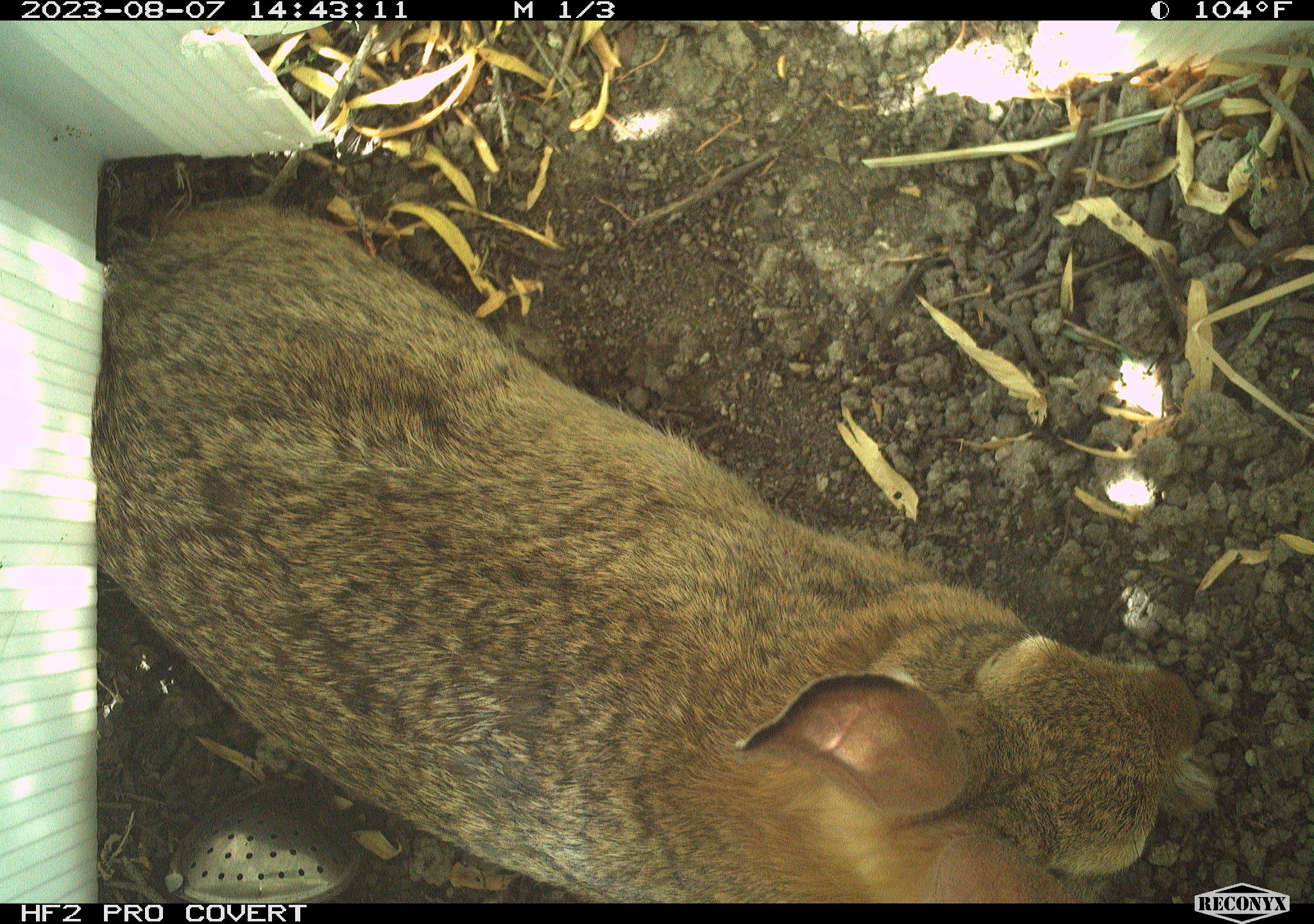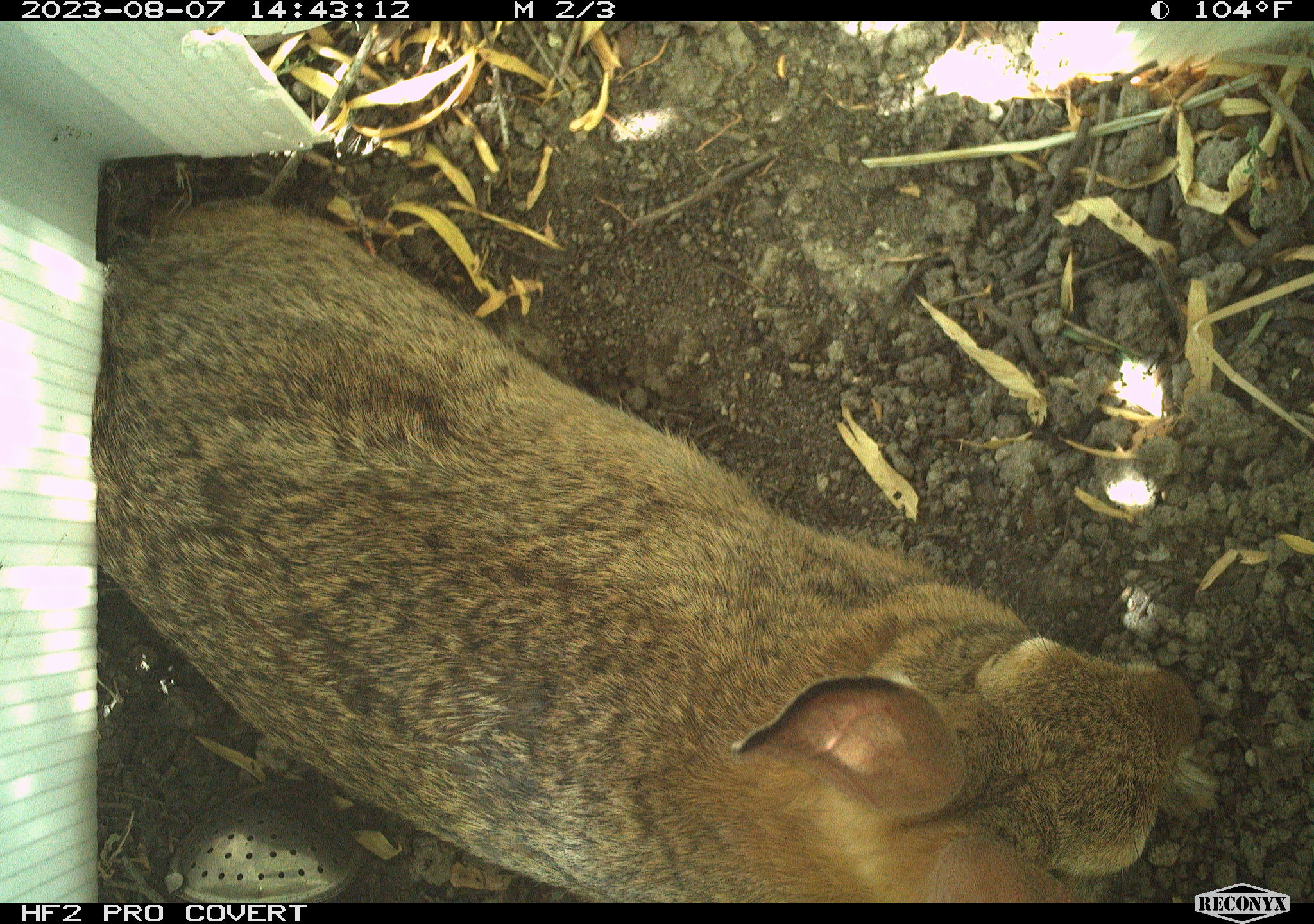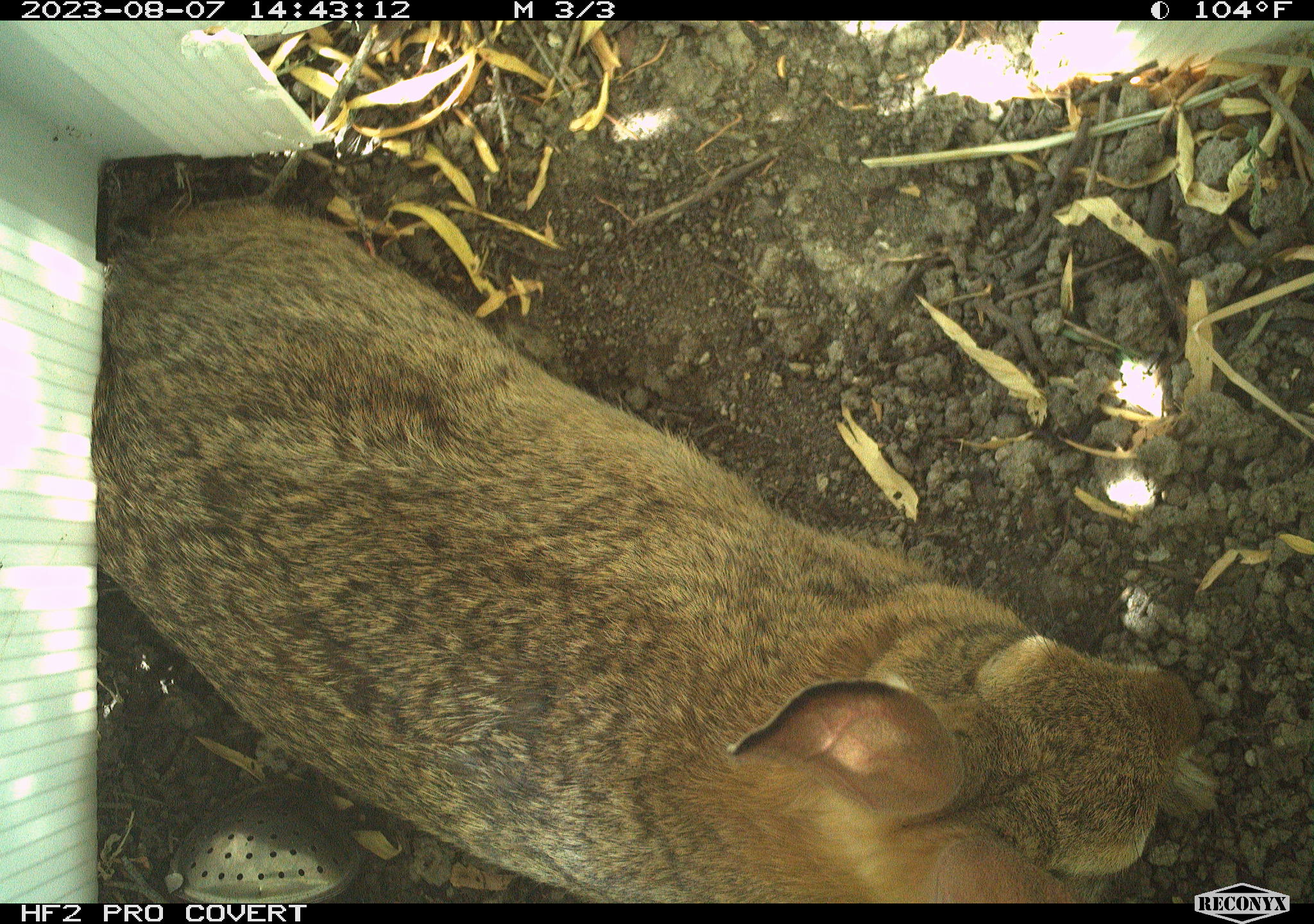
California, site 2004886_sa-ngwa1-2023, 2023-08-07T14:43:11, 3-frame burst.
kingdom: Animalia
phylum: Chordata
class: Mammalia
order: Lagomorpha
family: Leporidae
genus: Sylvilagus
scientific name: Sylvilagus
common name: cottontail rabbits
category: sylvilagus species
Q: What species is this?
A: Sylvilagus species (cottontail rabbits) (Sylvilagus).